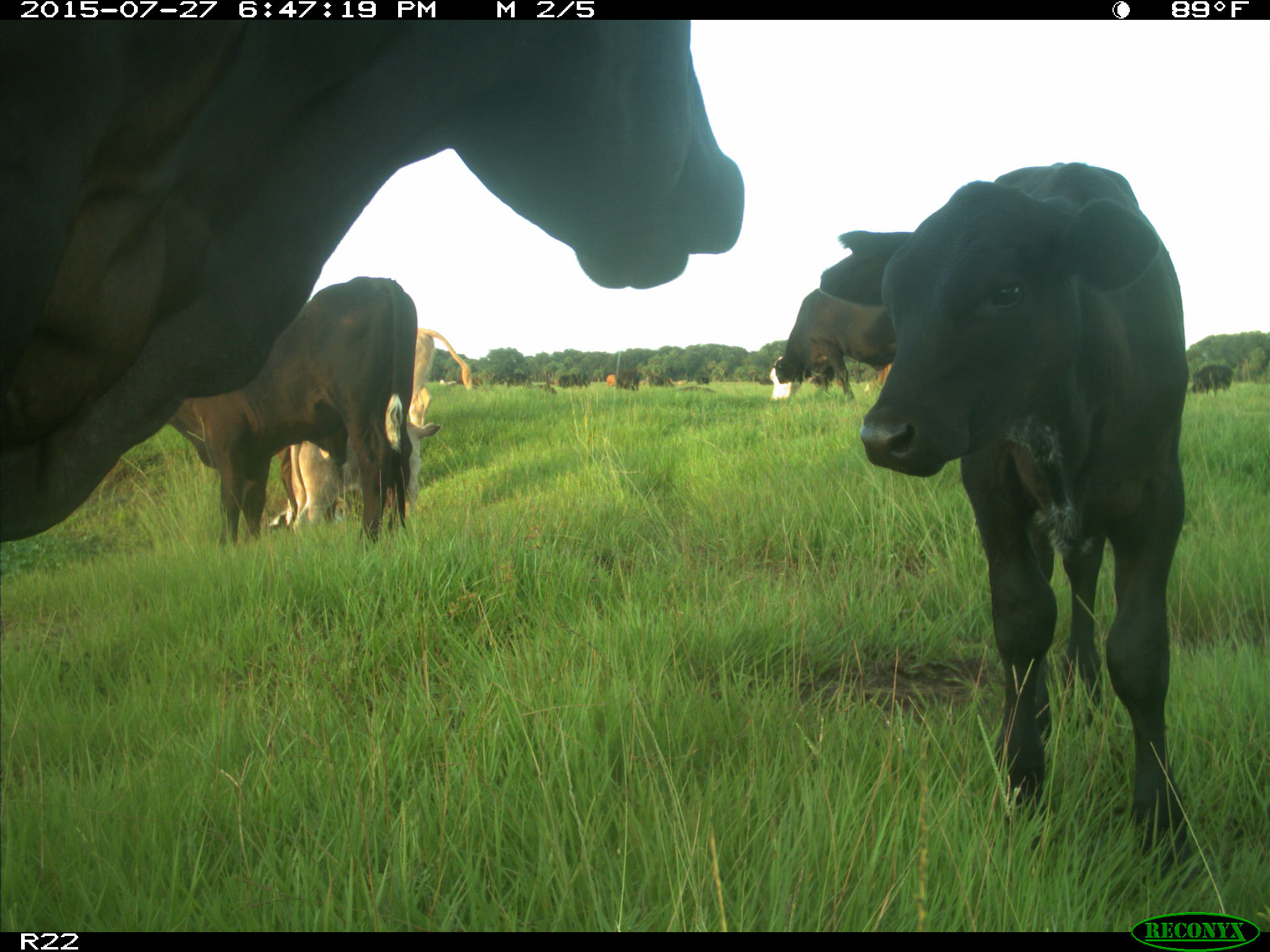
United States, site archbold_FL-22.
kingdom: Animalia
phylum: Chordata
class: Mammalia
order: Artiodactyla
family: Bovidae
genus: Bos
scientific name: Bos taurus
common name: domestic cow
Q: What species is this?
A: Bos taurus (domestic cow).